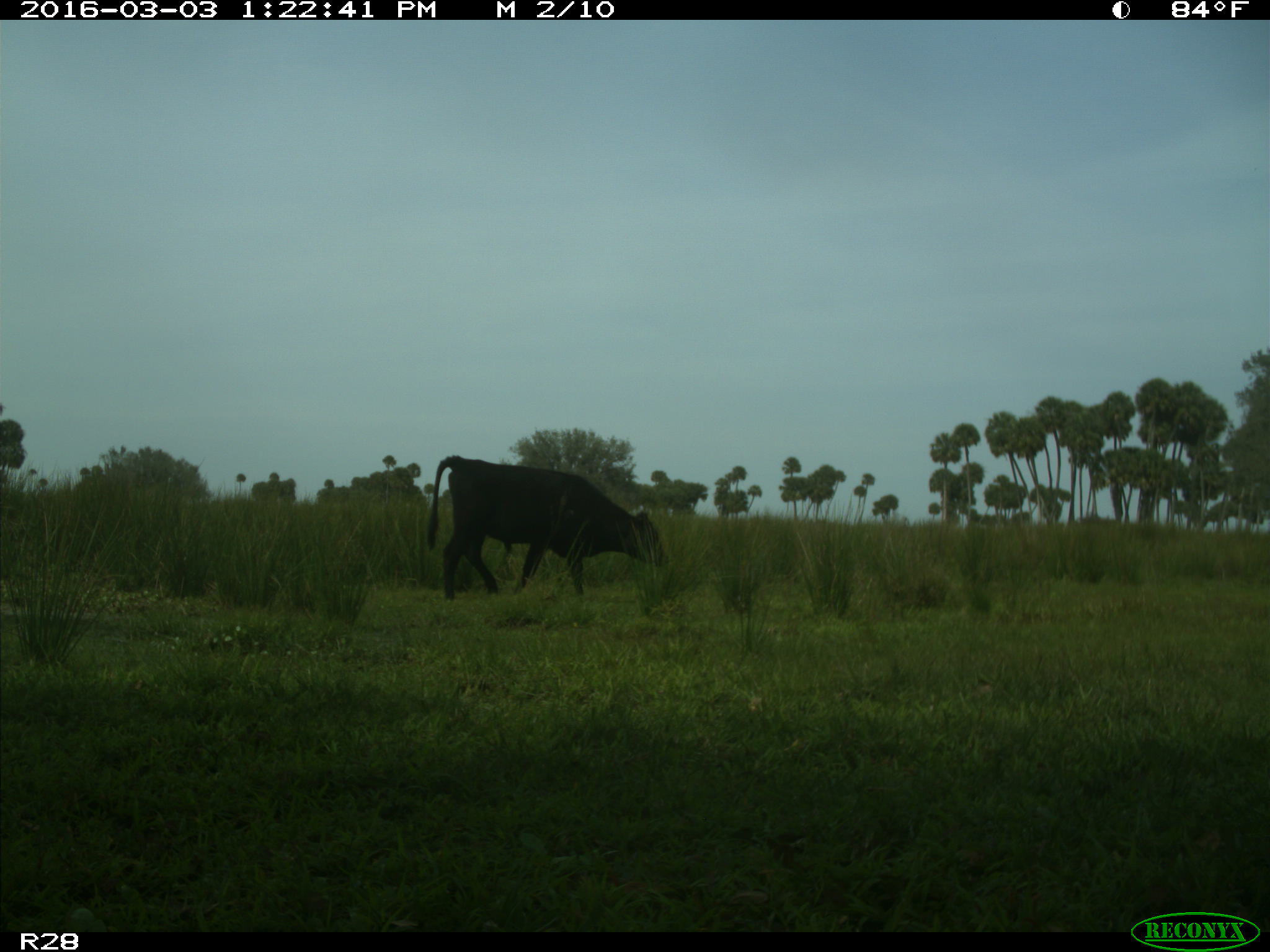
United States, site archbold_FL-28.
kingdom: Animalia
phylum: Chordata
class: Mammalia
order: Artiodactyla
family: Bovidae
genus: Bos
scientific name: Bos taurus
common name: domestic cow